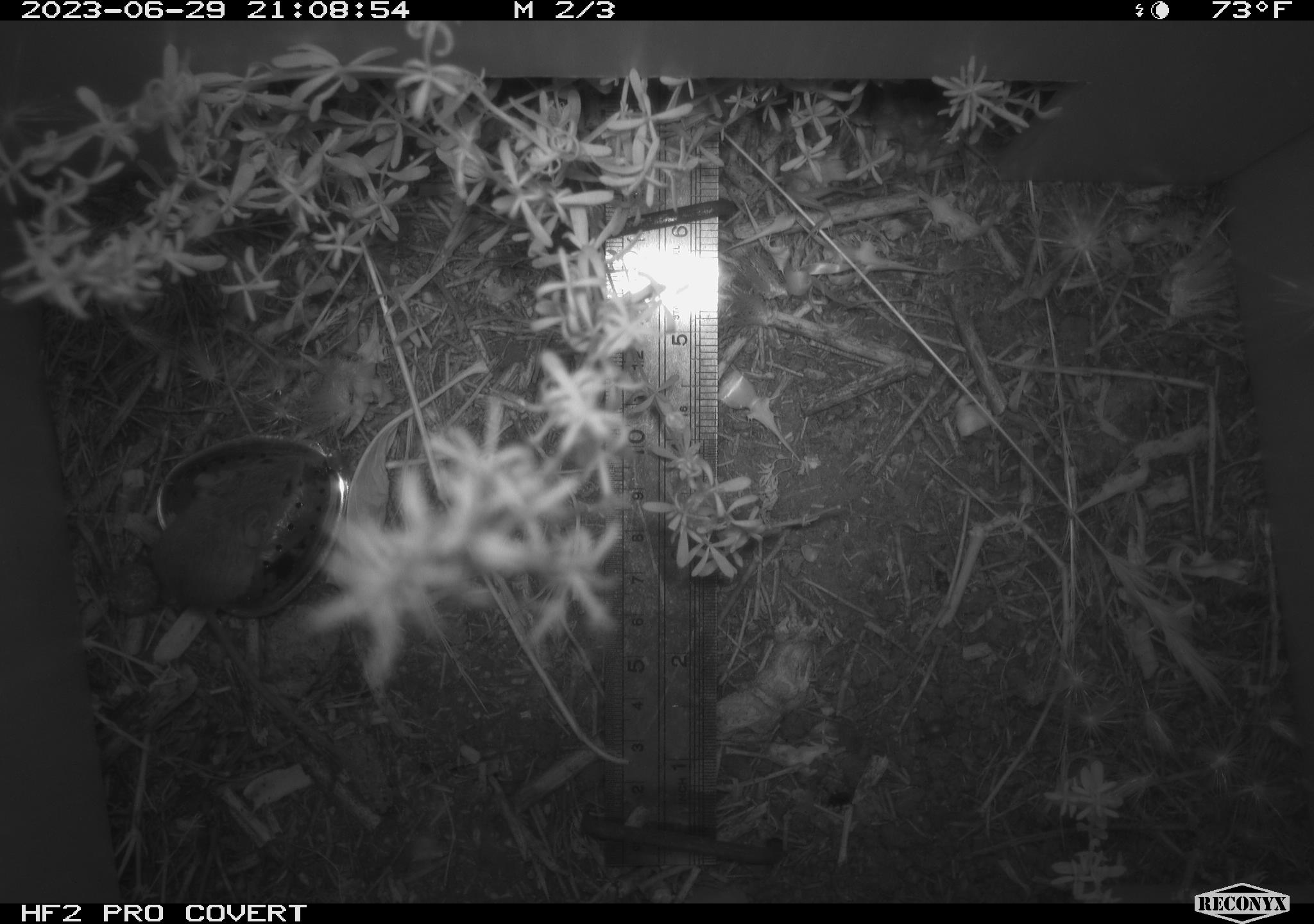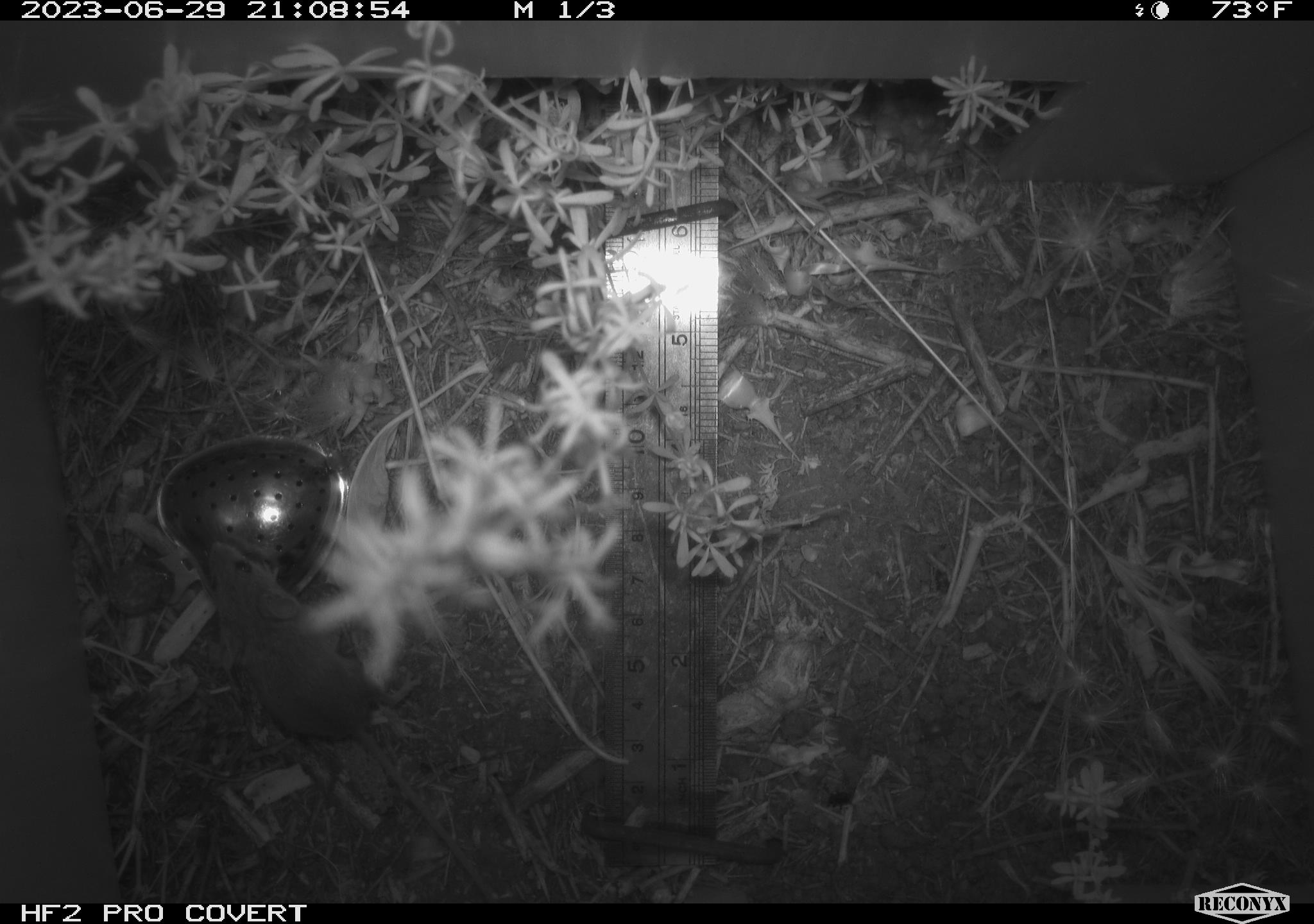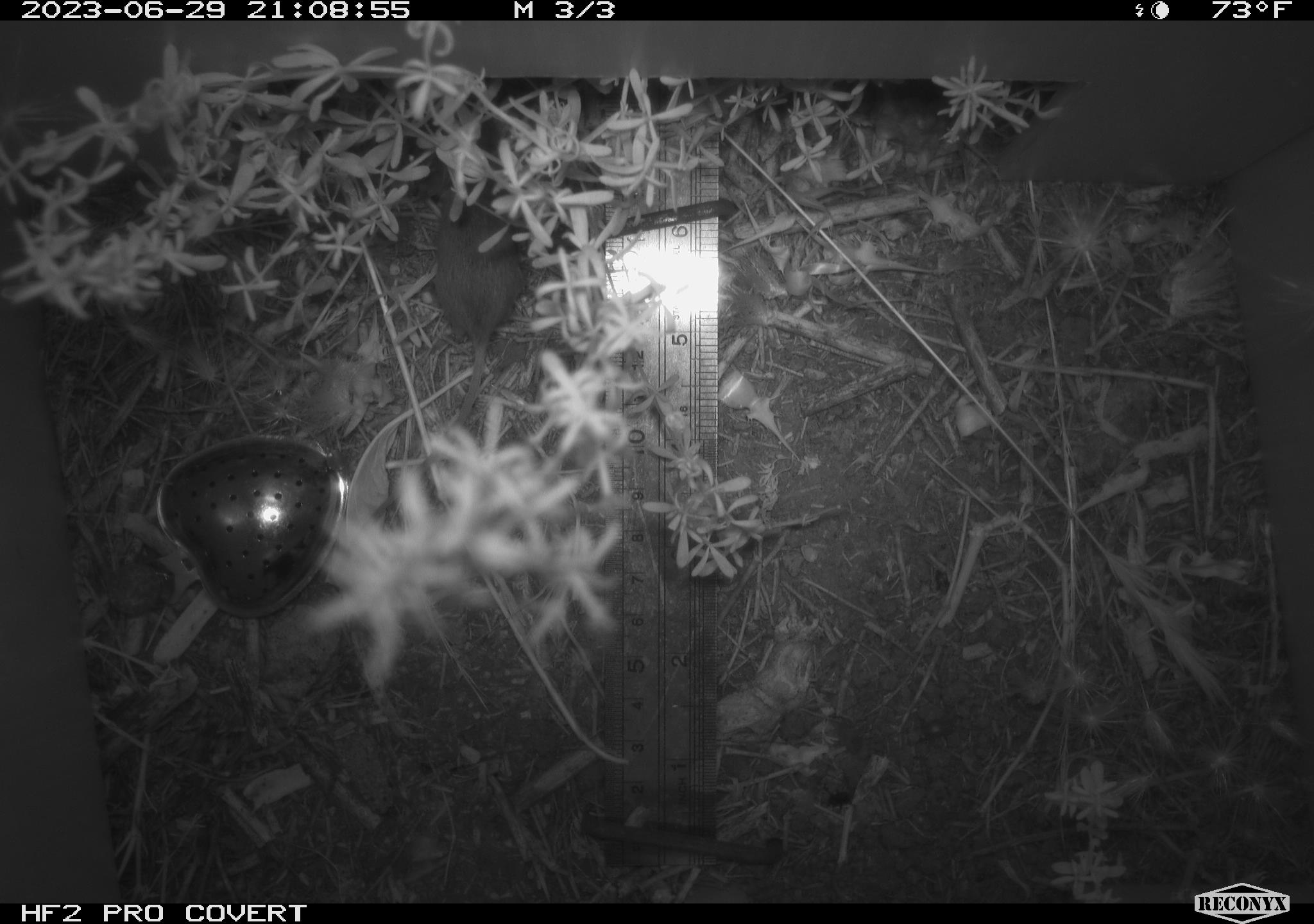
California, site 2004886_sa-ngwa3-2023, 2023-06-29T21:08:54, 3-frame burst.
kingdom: Animalia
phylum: Chordata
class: Mammalia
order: Rodentia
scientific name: Rodentia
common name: mouse species